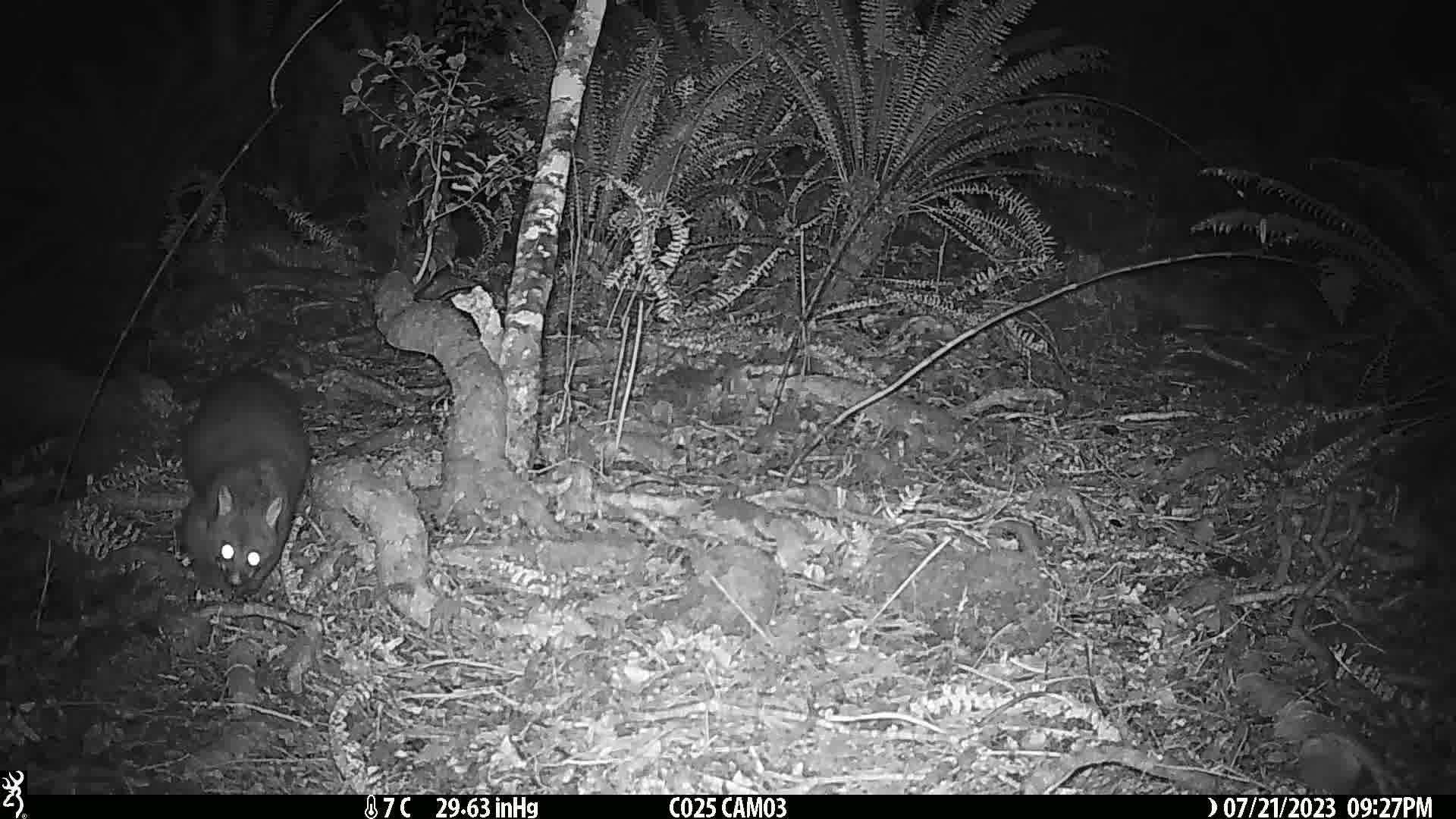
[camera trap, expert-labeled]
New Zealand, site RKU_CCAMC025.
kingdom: Animalia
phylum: Chordata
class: Mammalia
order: Diprotodontia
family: Phalangeridae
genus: Trichosurus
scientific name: Trichosurus vulpecula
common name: common brushtail possum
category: possum